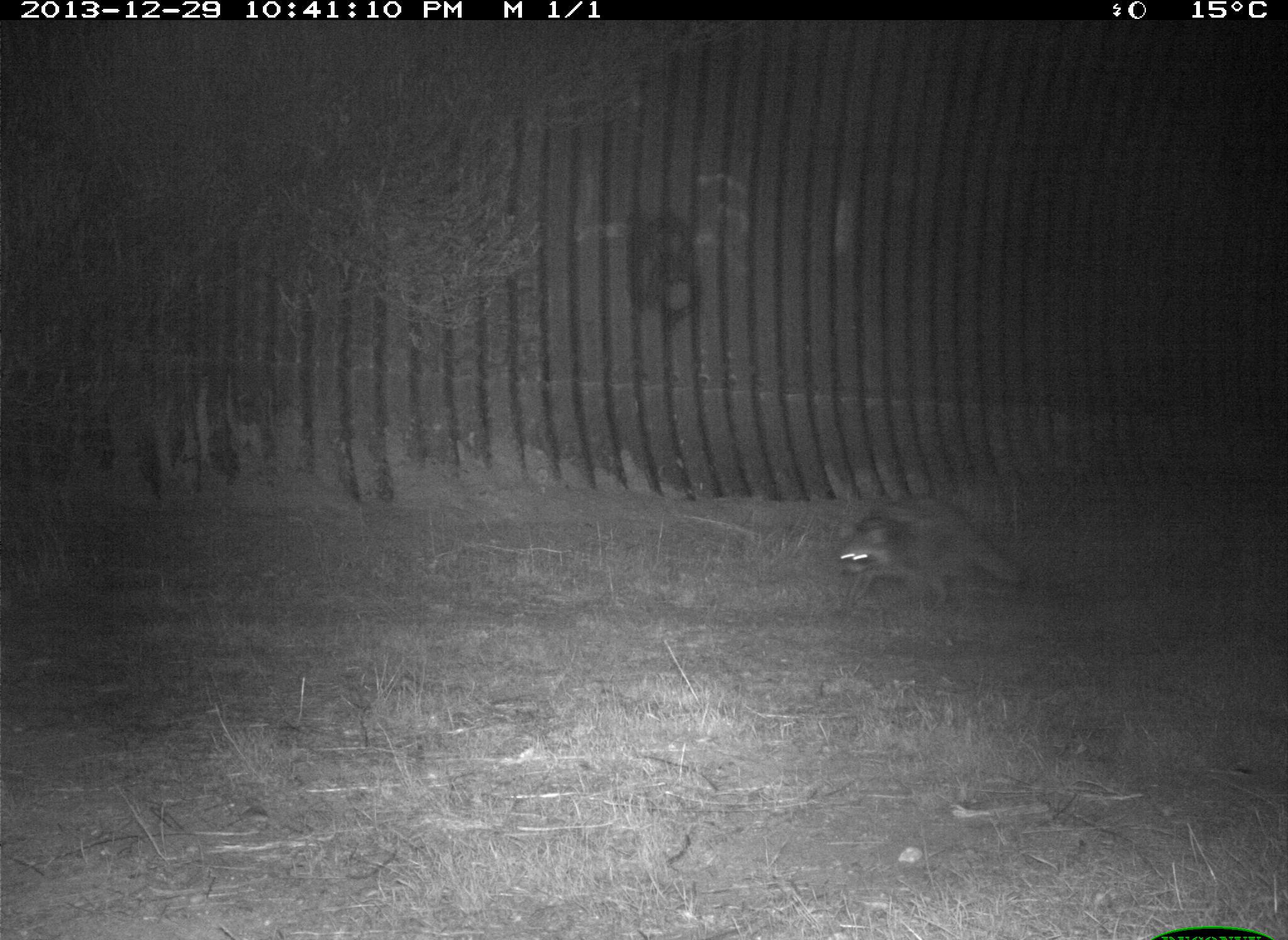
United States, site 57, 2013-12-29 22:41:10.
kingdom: Animalia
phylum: Chordata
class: Mammalia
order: Carnivora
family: Procyonidae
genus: Procyon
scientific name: Procyon lotor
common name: raccoon